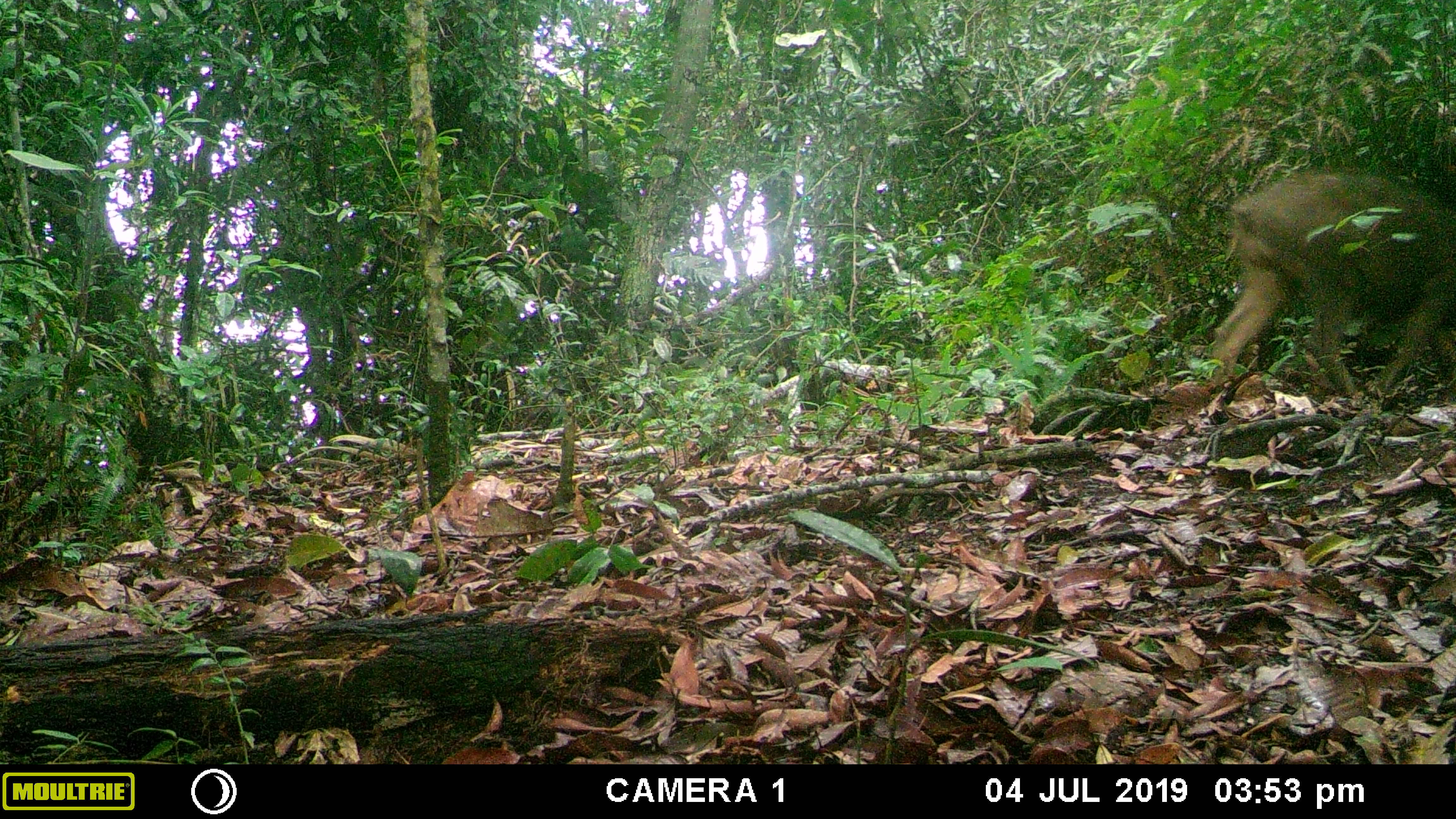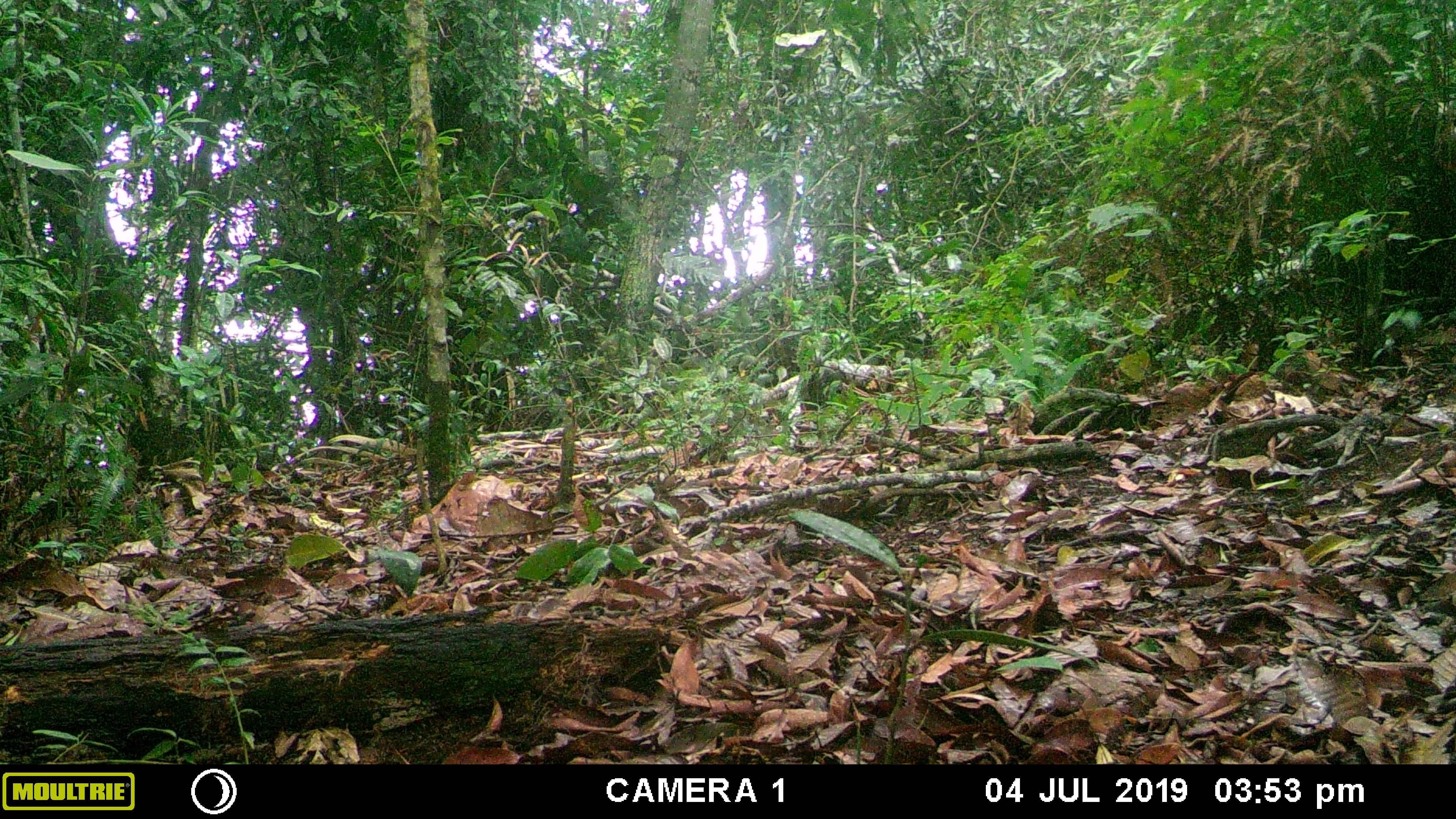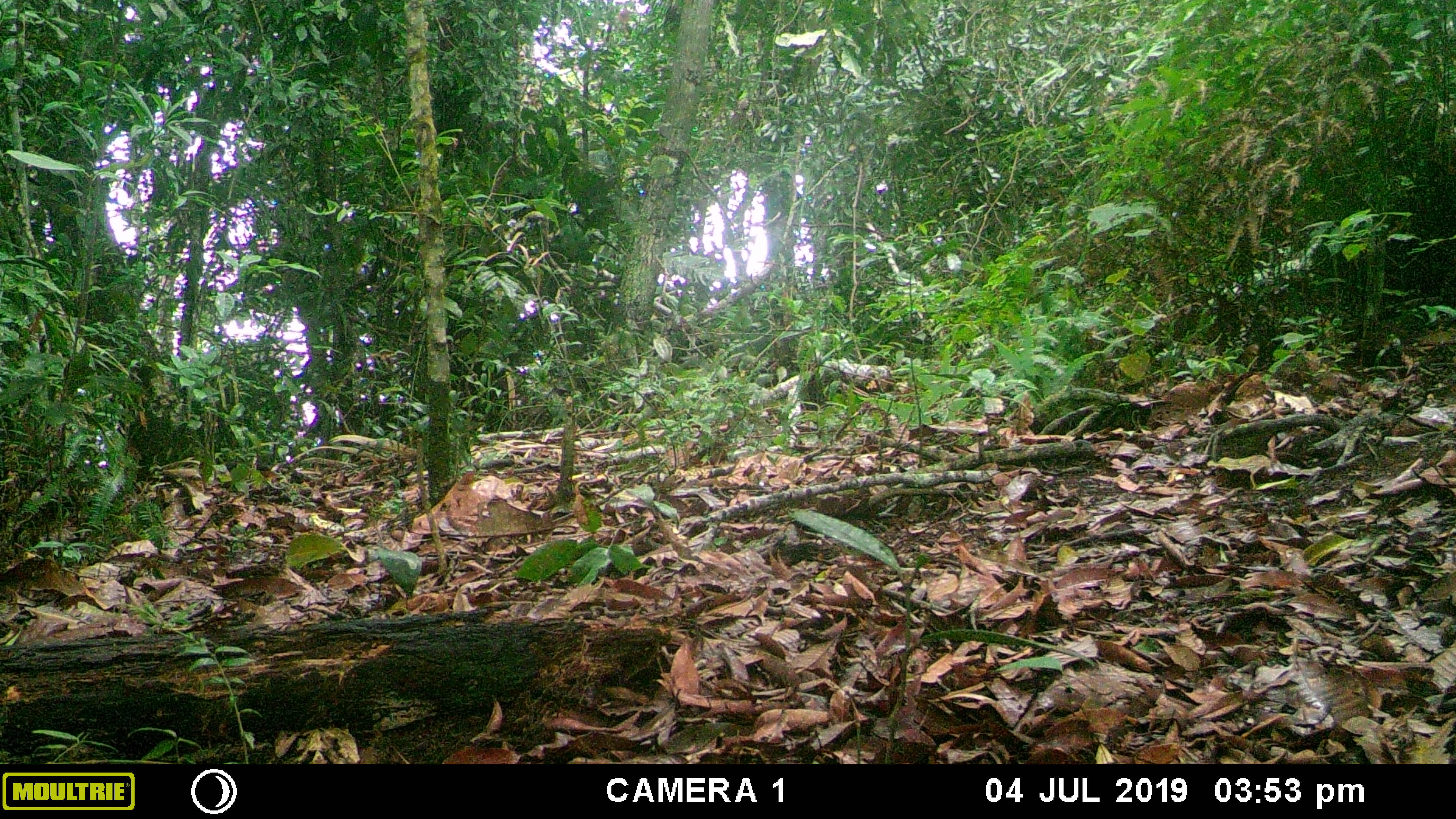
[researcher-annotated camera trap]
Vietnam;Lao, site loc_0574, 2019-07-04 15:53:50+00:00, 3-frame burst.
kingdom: Animalia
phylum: Chordata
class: Mammalia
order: Artiodactyla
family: Suidae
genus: Sus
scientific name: Sus scrofa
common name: eurasian wild pig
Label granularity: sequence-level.